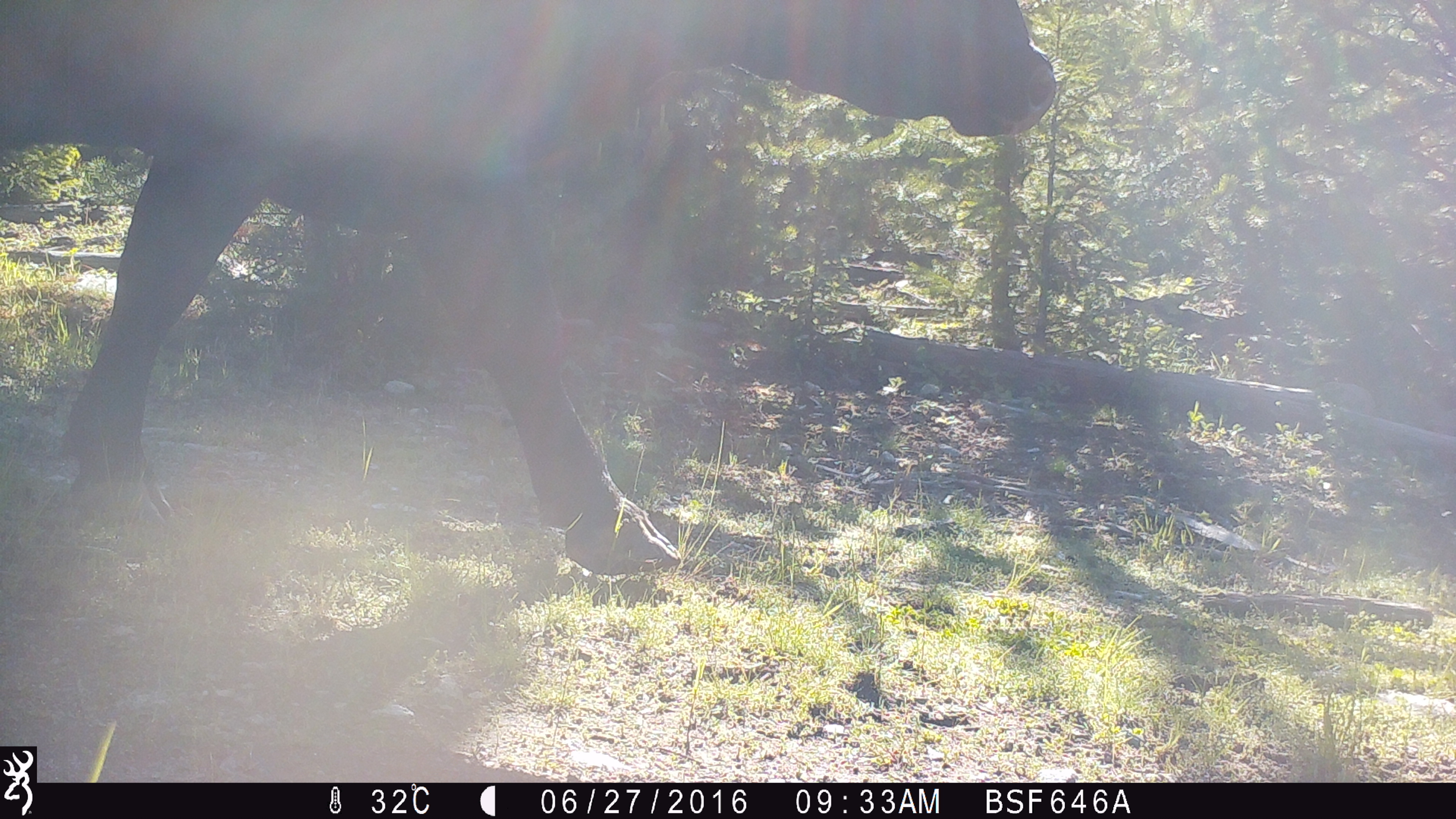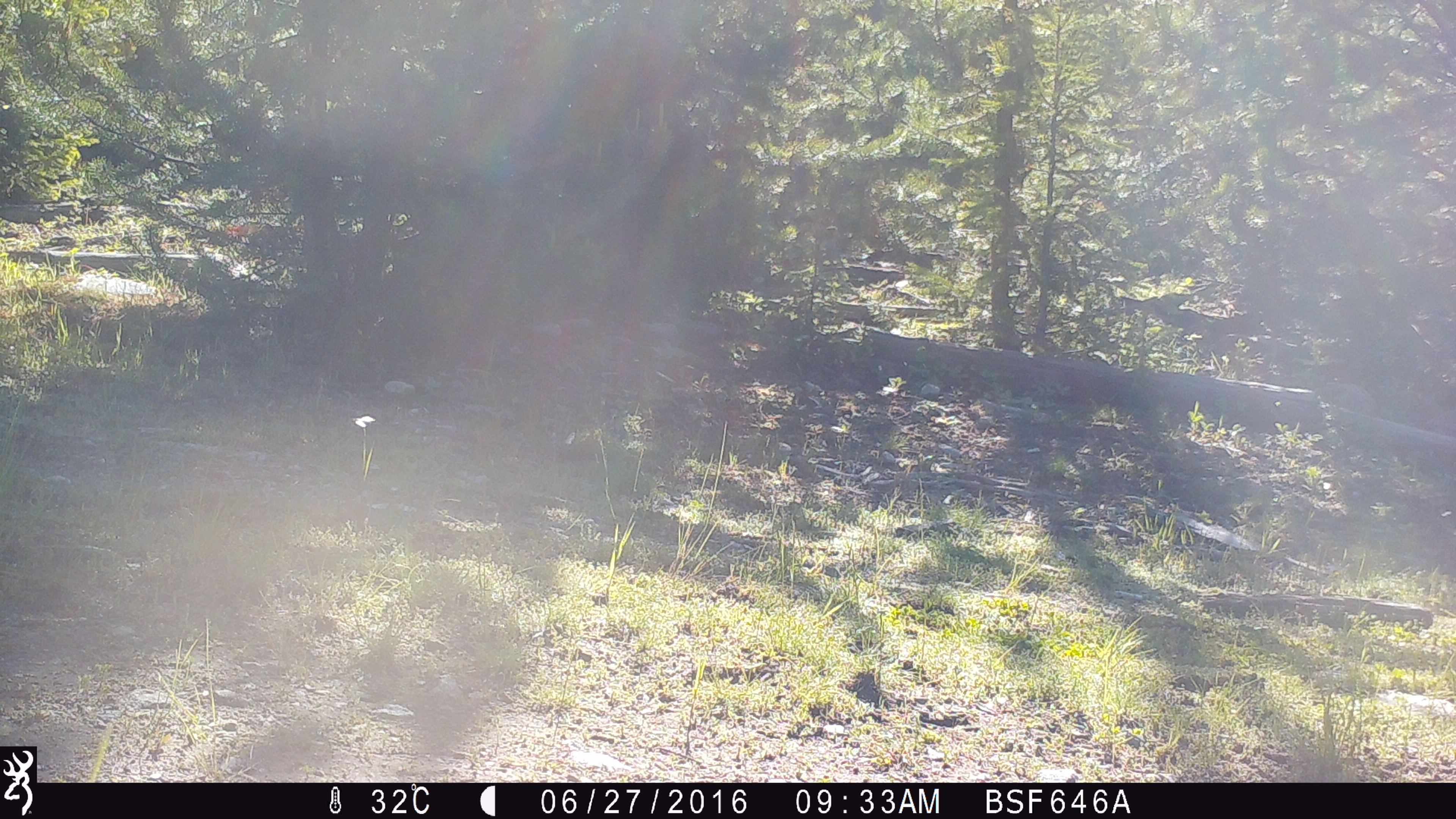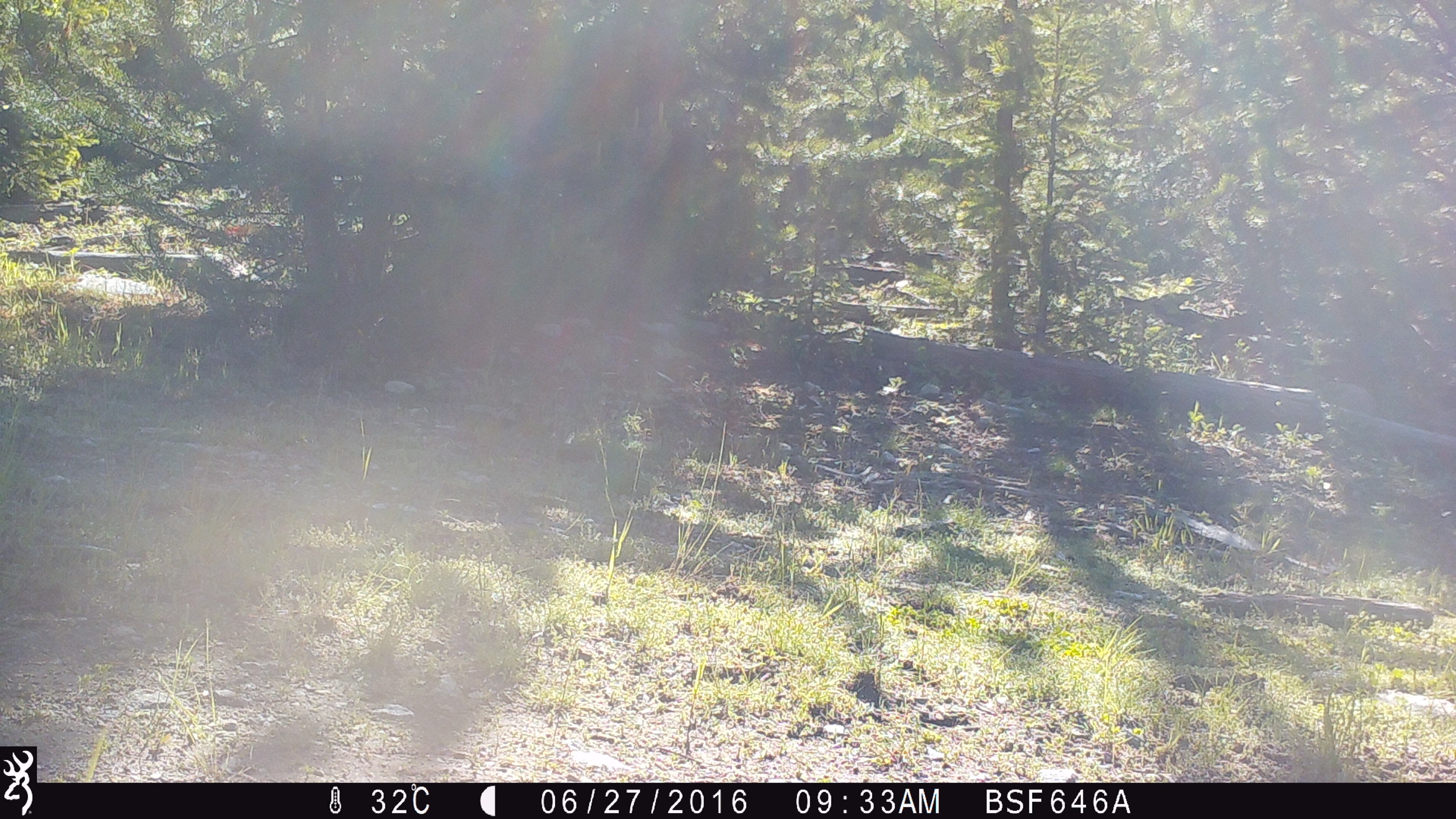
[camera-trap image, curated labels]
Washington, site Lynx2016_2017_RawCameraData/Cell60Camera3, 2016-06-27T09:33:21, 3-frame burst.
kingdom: Animalia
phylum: Chordata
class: Mammalia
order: Artiodactyla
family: Bovidae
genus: Bos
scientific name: Bos taurus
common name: domestic cattle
Domestic cattle (Bos taurus). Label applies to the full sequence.